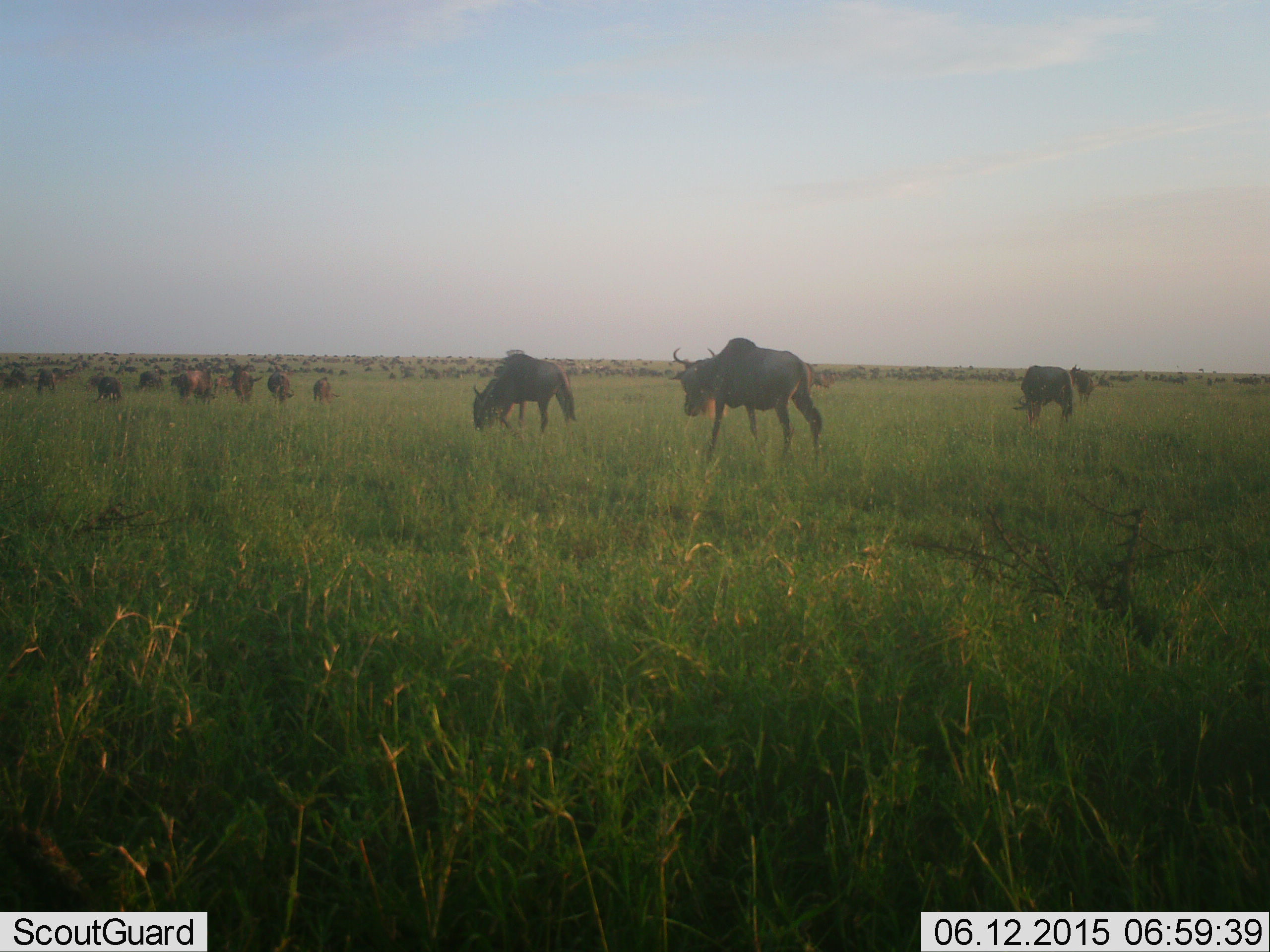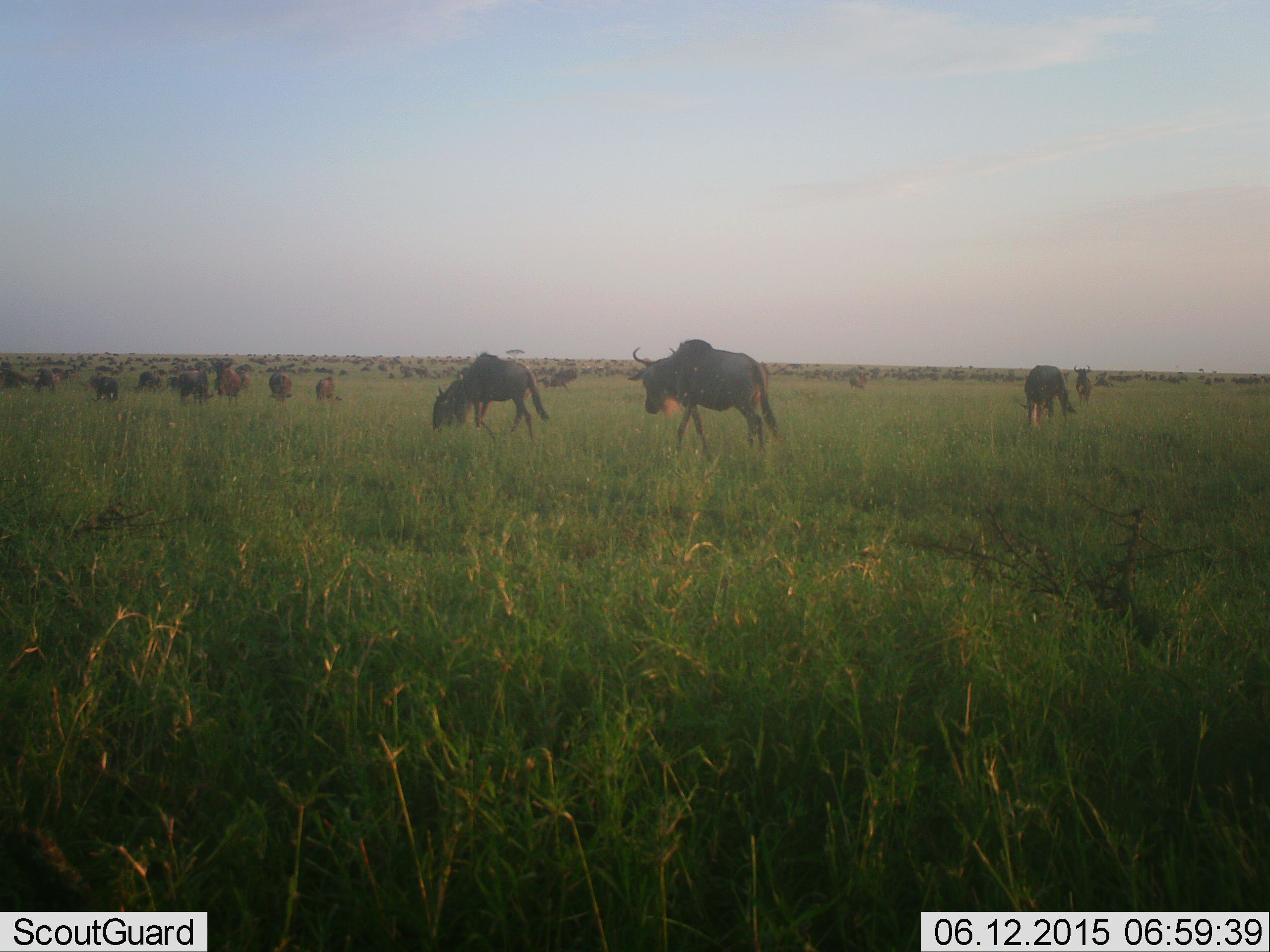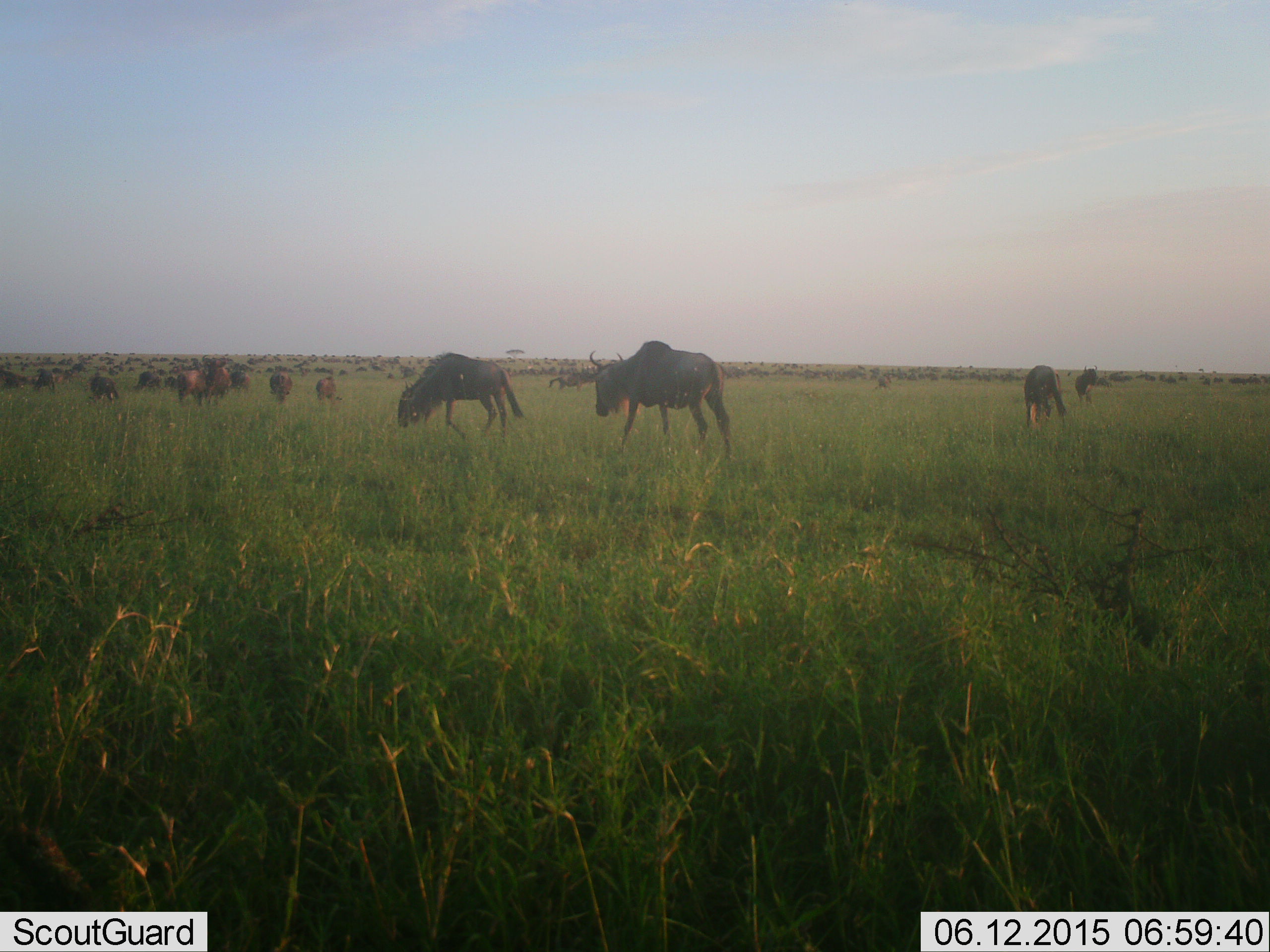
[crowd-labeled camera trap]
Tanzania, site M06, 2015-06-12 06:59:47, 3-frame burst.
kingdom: Animalia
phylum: Chordata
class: Mammalia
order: Artiodactyla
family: Bovidae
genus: Connochaetes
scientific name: Connochaetes taurinus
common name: blue wildebeest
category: wildebeest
Wildebeest (blue wildebeest) (Connochaetes taurinus), count 51+. Behavior (volunteer vote fractions): standing 55%, resting 9%, moving 100%, interacting 9%. Young present (vote fraction): 0%. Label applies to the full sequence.